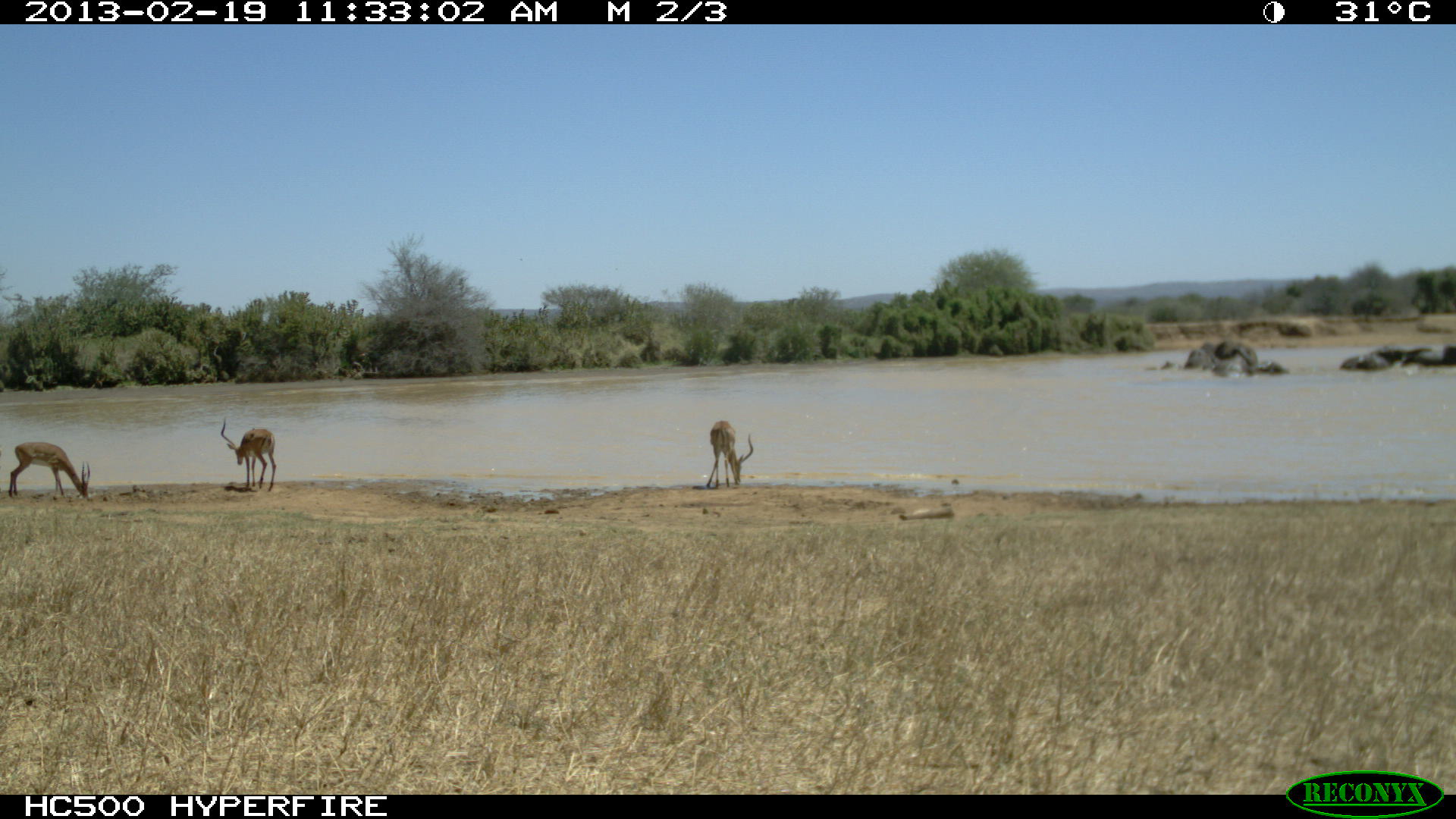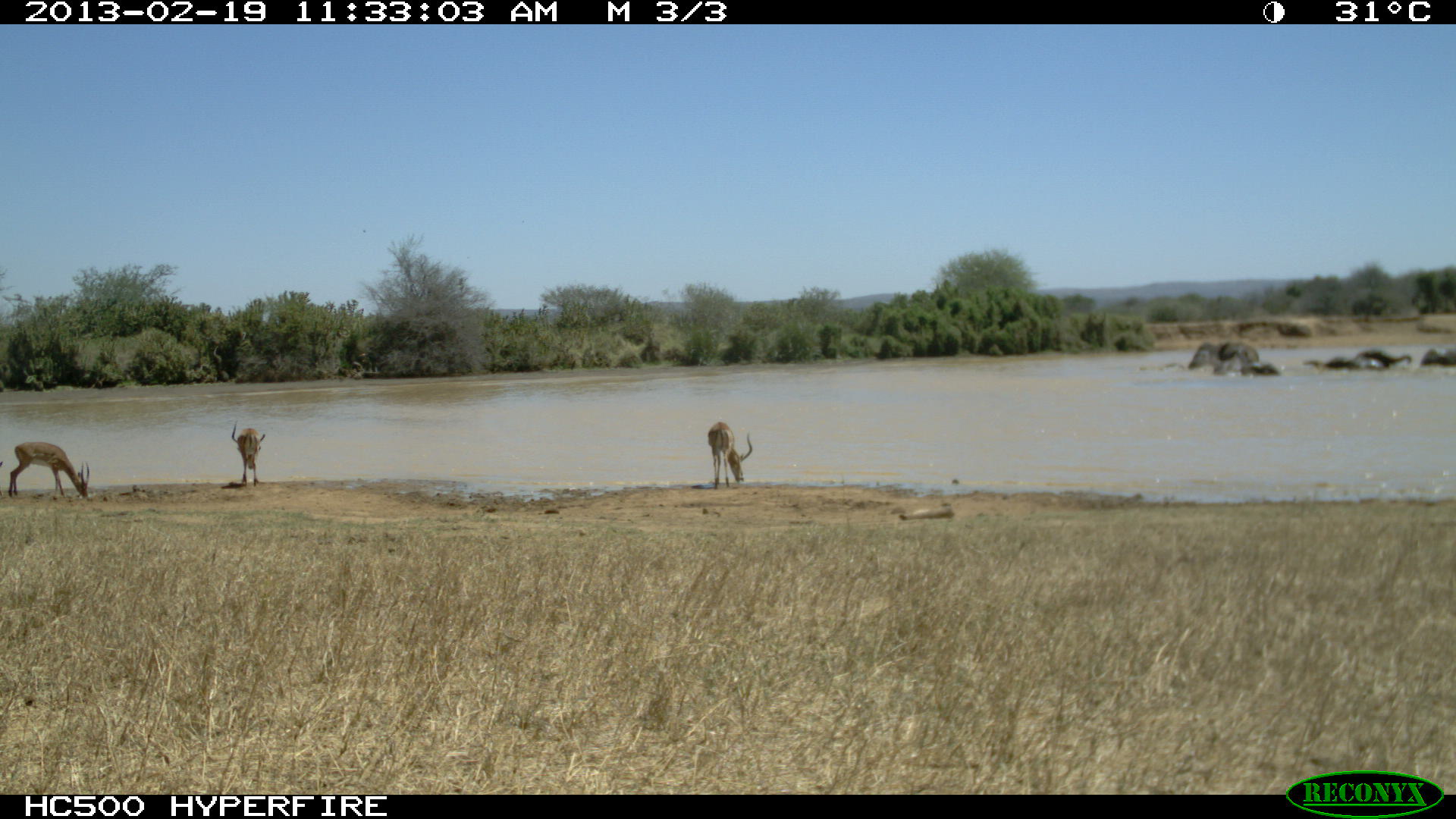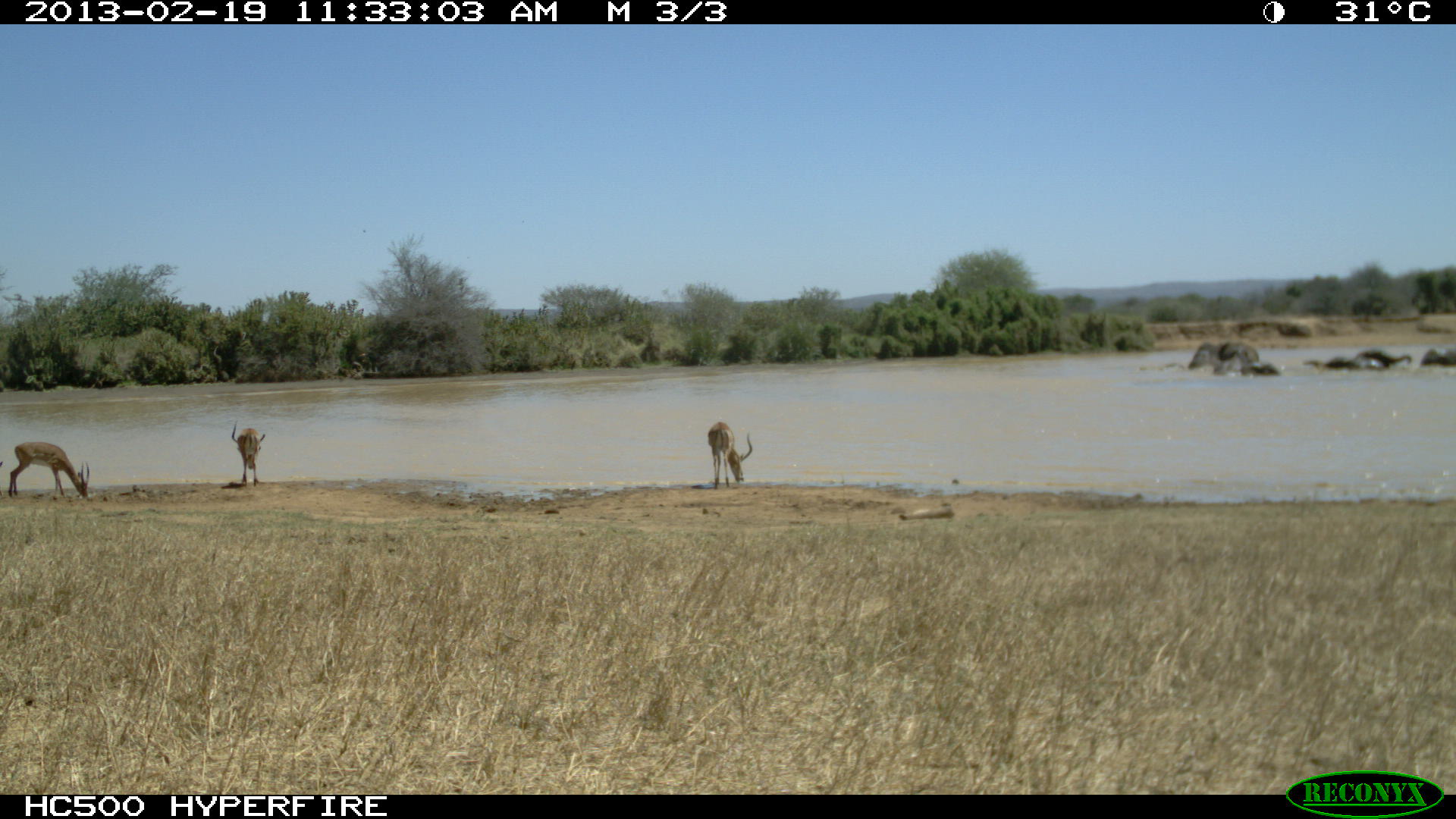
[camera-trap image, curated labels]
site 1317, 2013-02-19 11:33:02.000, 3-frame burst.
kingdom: Animalia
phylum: Chordata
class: Mammalia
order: Proboscidea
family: Elephantidae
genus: Loxodonta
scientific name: Loxodonta africana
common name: african bush elephant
Loxodonta africana (african bush elephant), count 7.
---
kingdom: Animalia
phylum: Chordata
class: Mammalia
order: Artiodactyla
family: Bovidae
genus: Aepyceros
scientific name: Aepyceros melampus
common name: impala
Aepyceros melampus (impala), count 3.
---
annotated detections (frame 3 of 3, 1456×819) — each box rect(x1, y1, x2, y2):
aepyceros melampus: rect(7, 440, 90, 500); rect(706, 421, 753, 489); rect(231, 420, 266, 487); rect(1306, 352, 1383, 371); rect(1218, 349, 1253, 379); rect(1357, 347, 1411, 366); rect(1188, 343, 1218, 374); rect(1219, 342, 1257, 364); rect(1420, 345, 1454, 368); rect(1251, 363, 1279, 376)